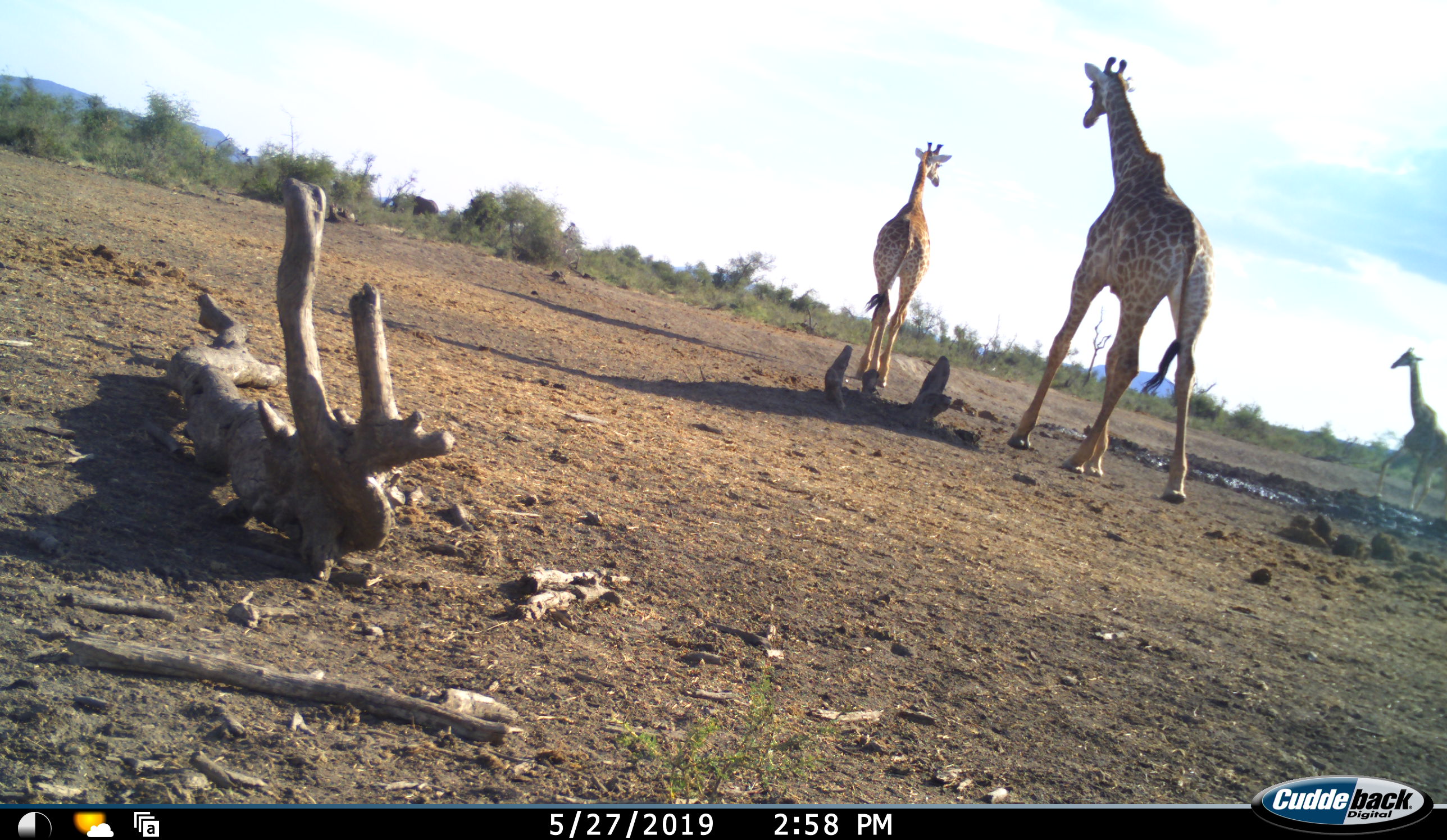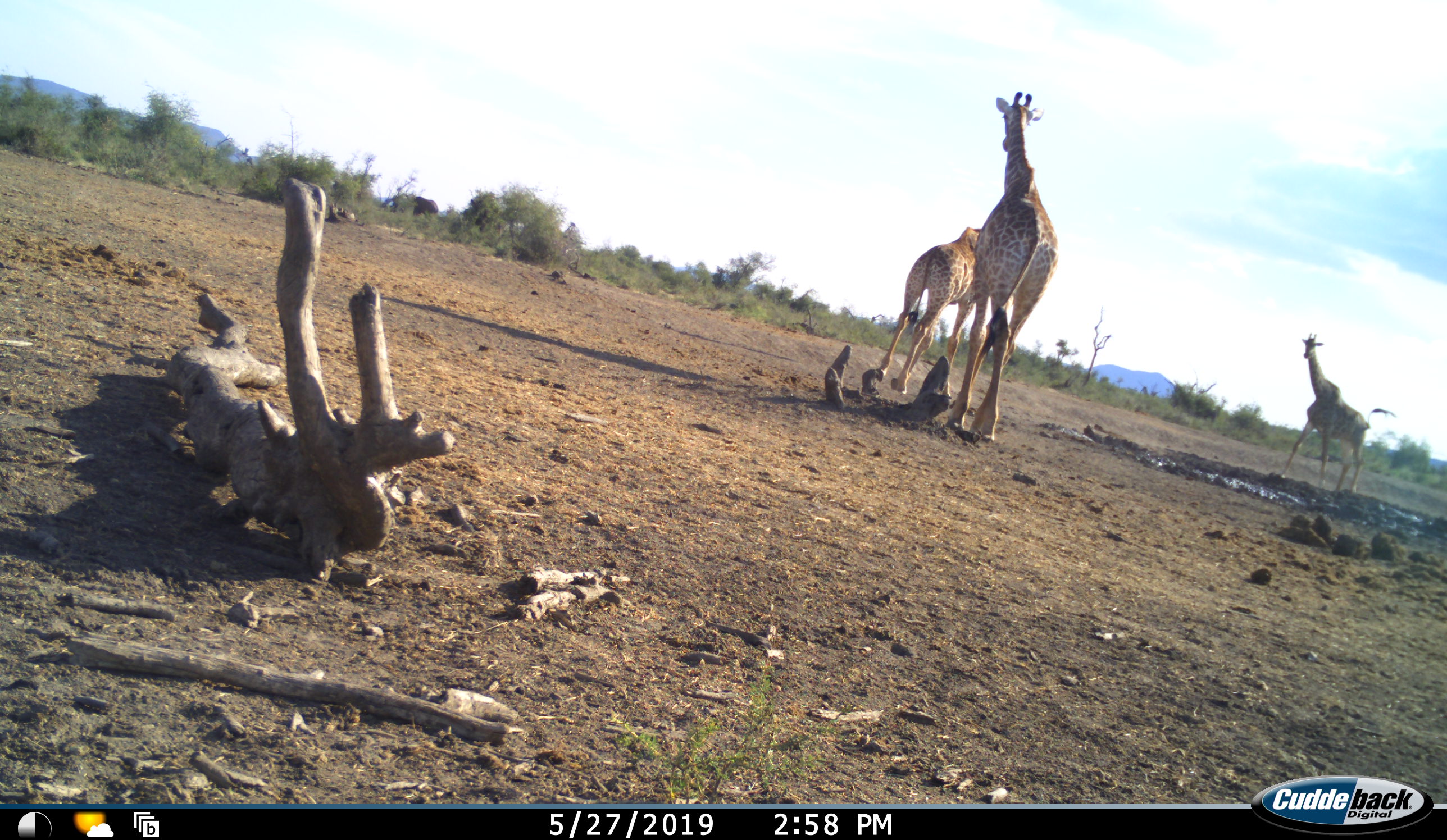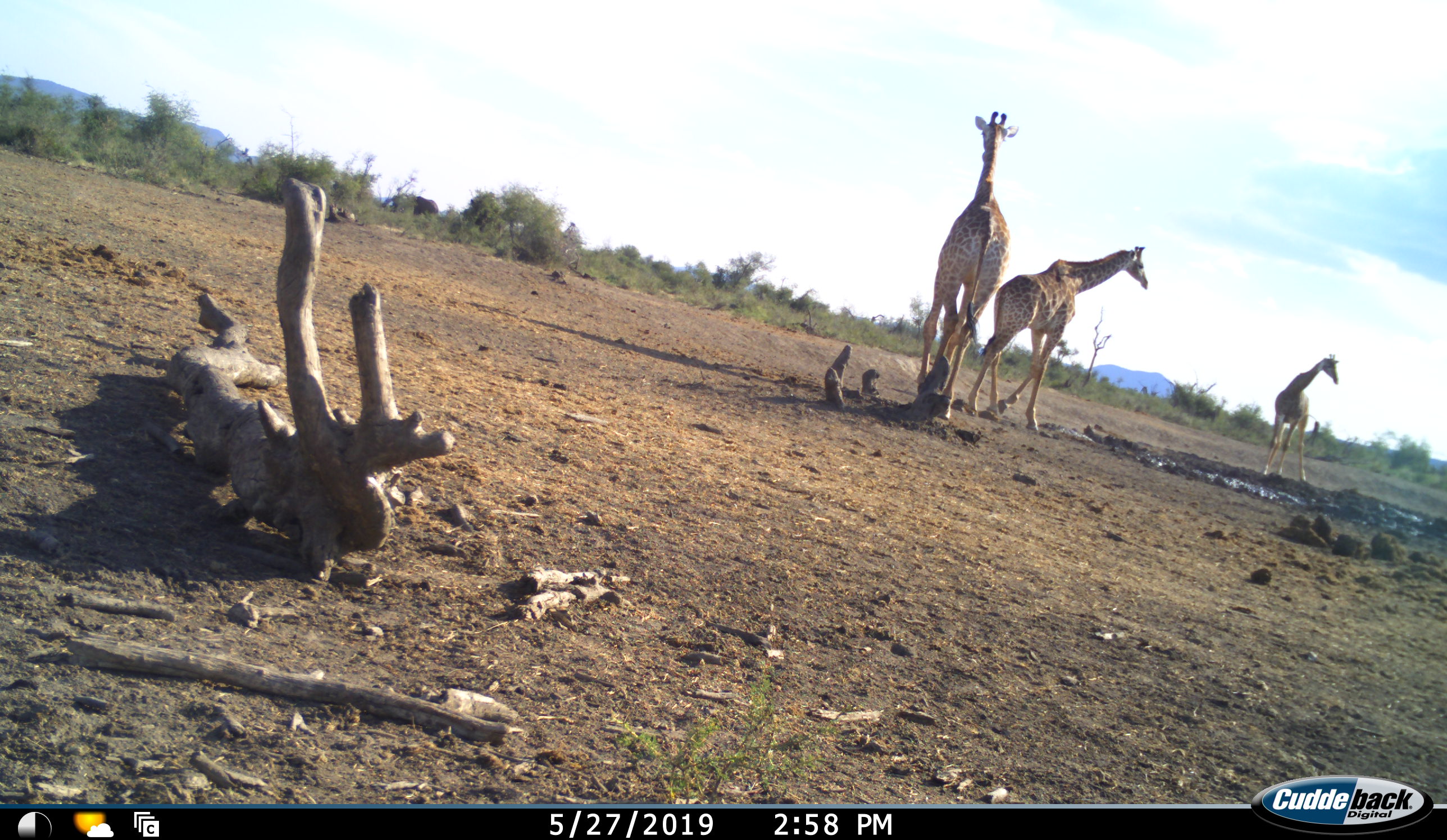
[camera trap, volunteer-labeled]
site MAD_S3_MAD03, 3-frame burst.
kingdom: Animalia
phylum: Chordata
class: Mammalia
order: Artiodactyla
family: Giraffidae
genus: Giraffa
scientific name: Giraffa camelopardalis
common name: giraffe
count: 3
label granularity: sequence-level